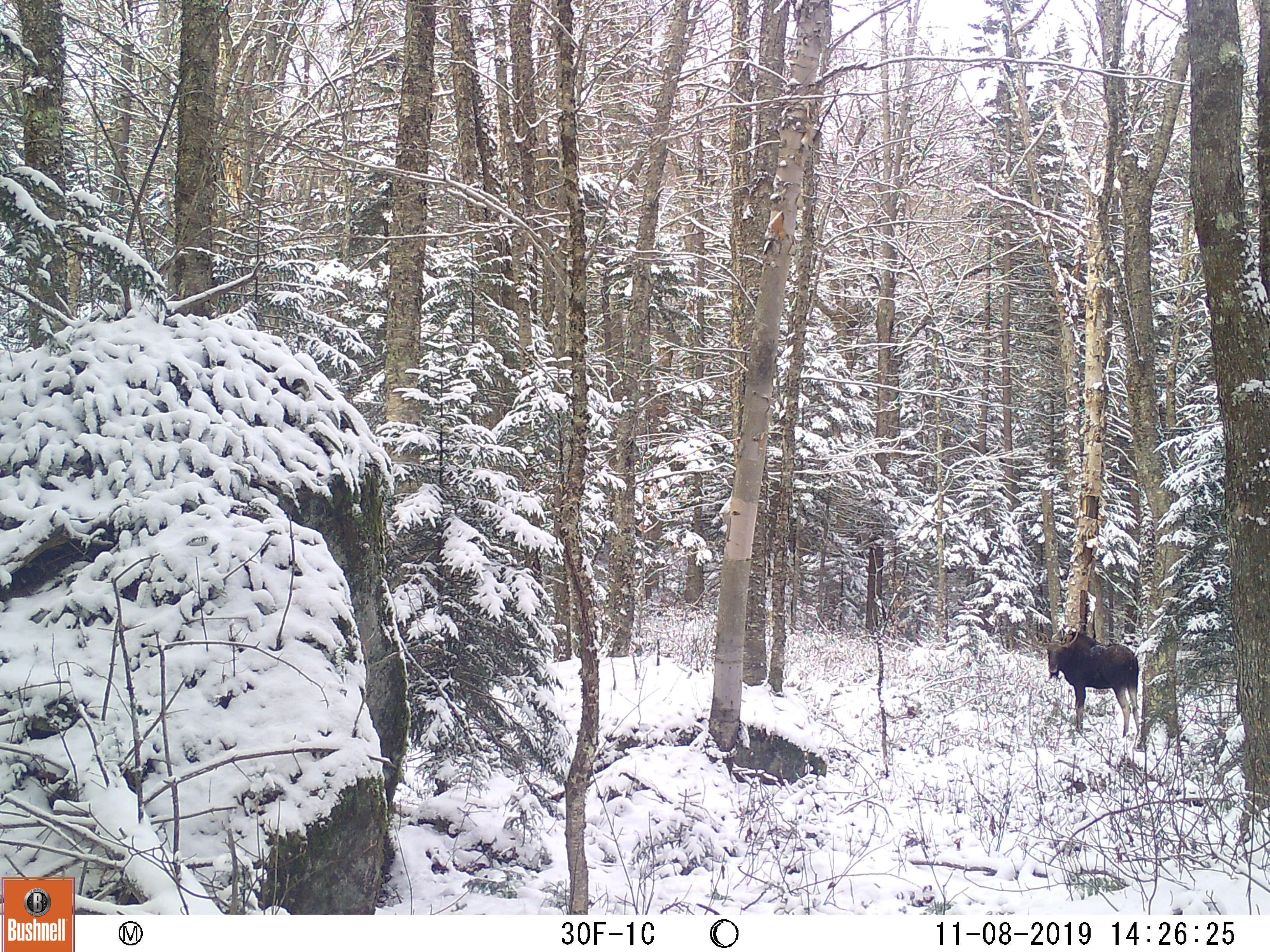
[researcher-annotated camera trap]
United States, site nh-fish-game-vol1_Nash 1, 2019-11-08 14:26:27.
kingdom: Animalia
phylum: Chordata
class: Mammalia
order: Artiodactyla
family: Cervidae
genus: Alces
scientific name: Alces alces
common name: moose